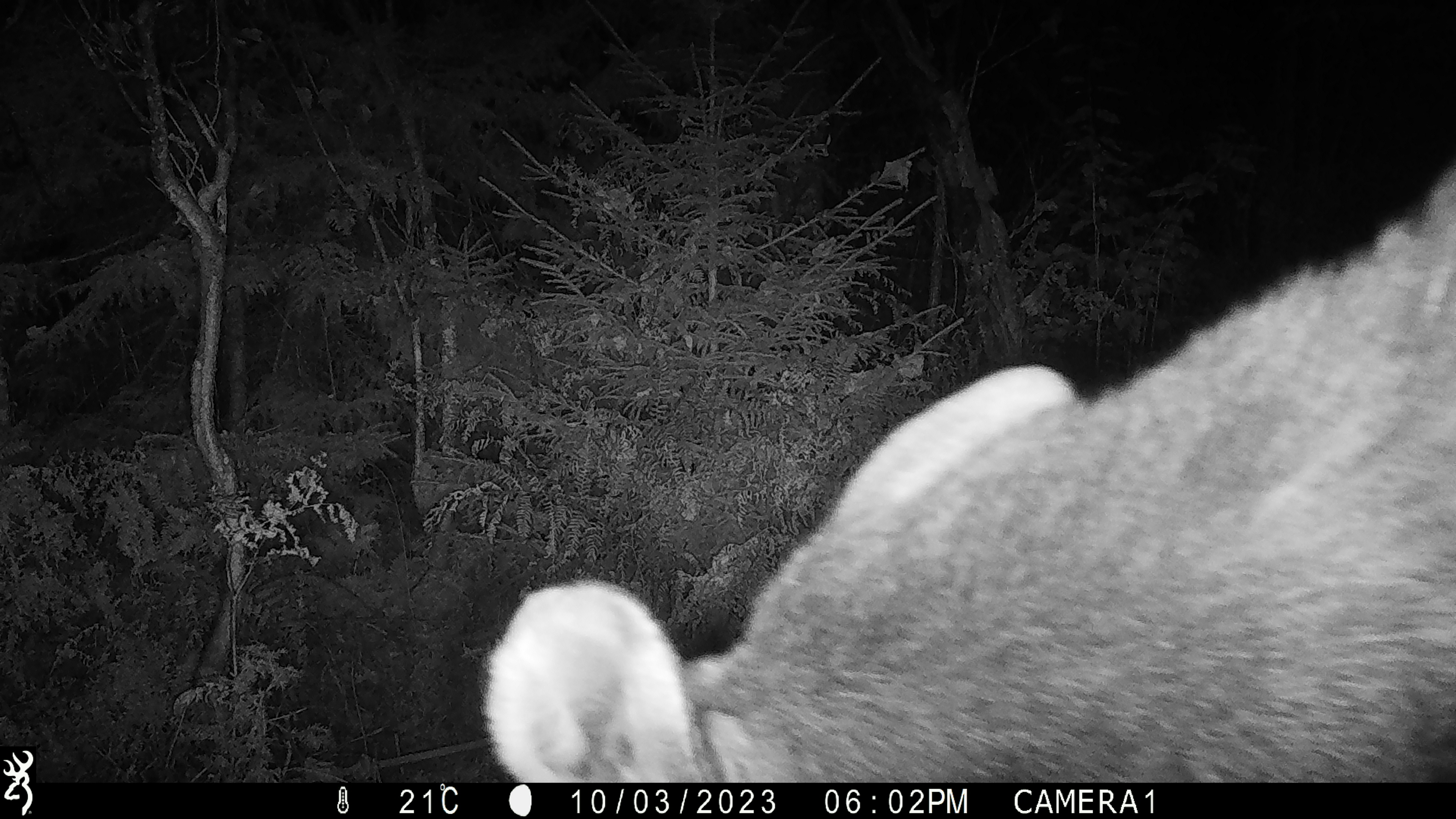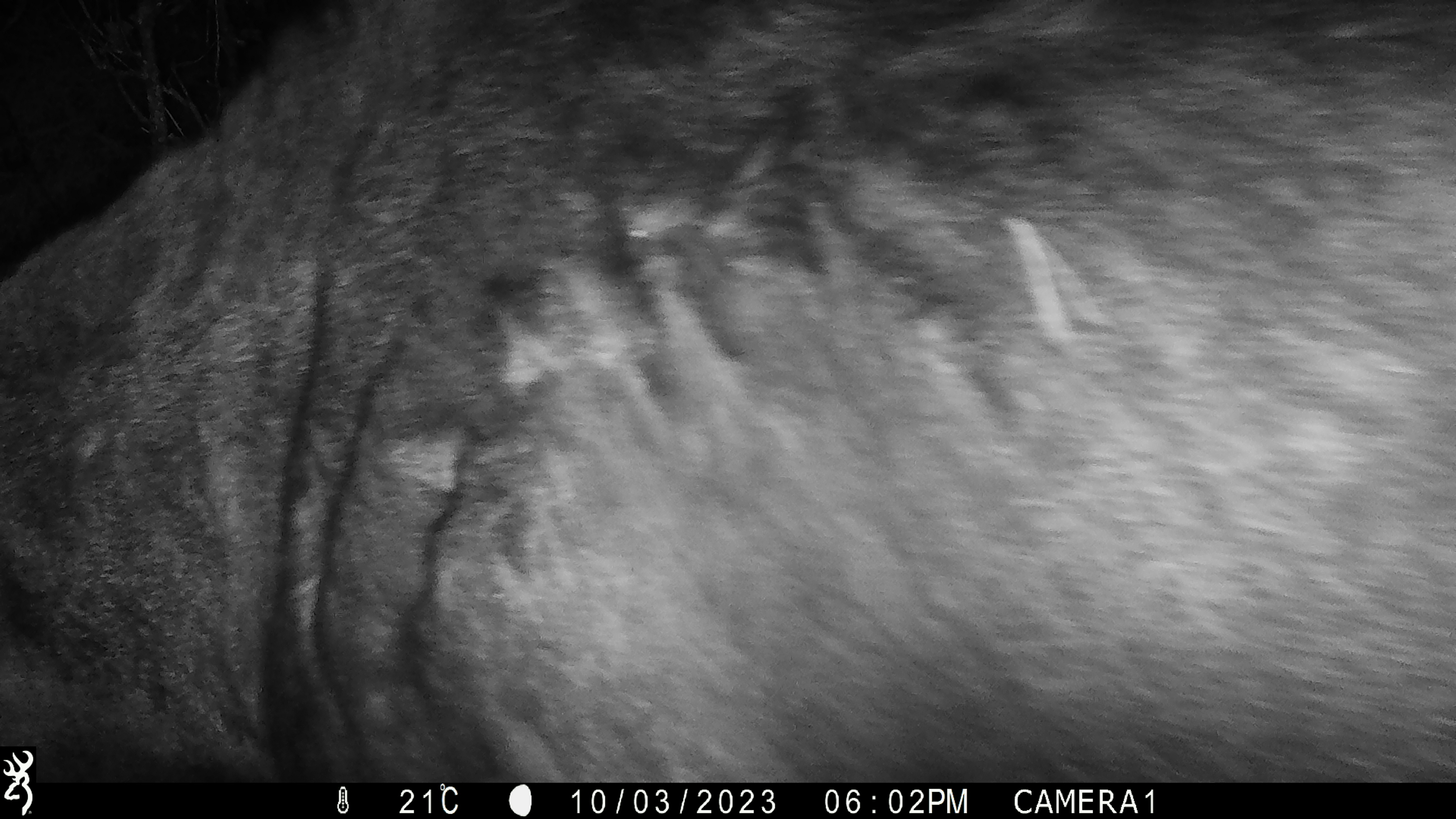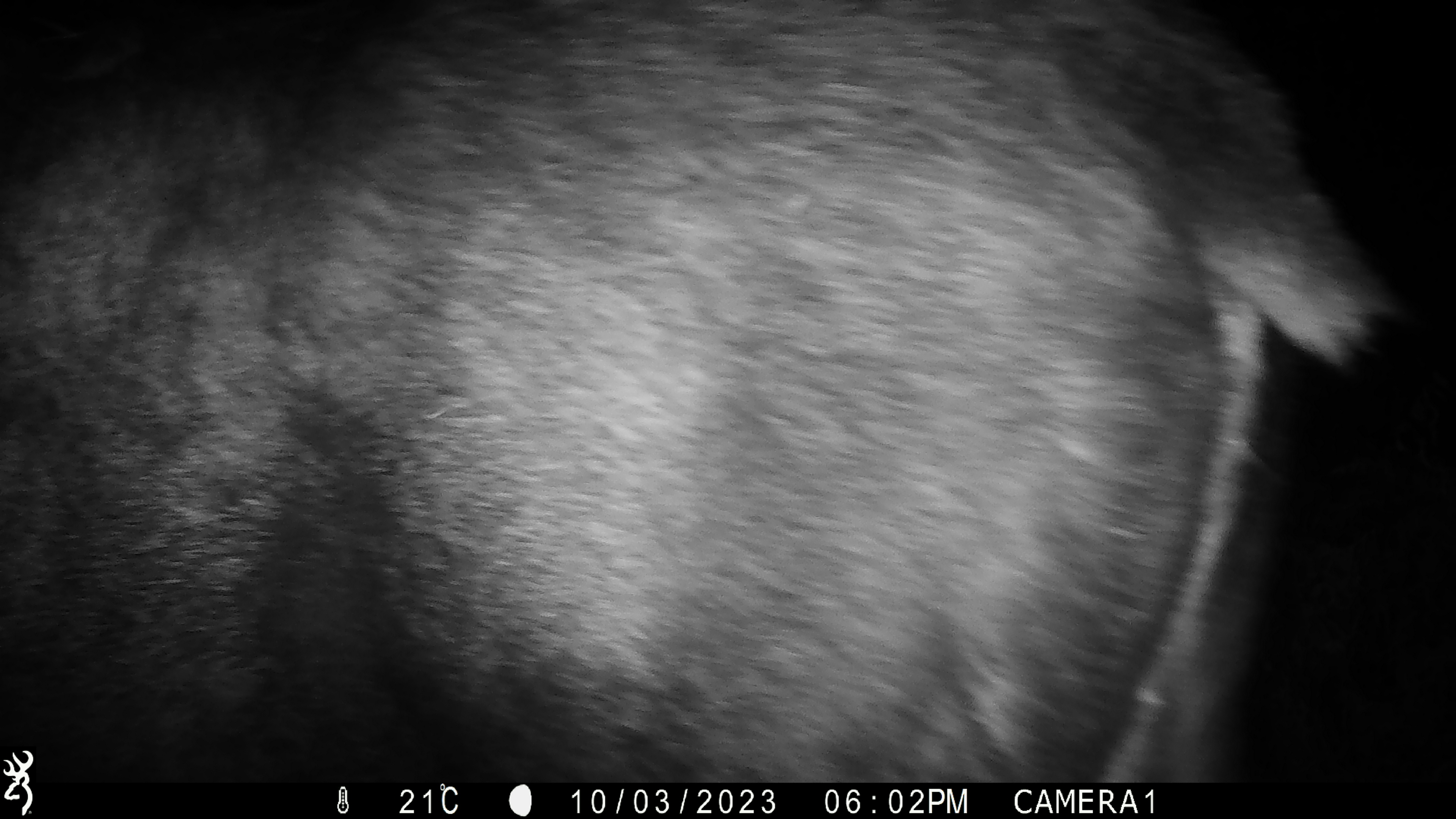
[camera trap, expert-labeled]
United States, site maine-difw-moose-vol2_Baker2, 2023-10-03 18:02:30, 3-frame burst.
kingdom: Animalia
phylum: Chordata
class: Mammalia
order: Artiodactyla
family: Cervidae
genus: Alces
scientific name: Alces alces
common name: moose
Moose (Alces alces).